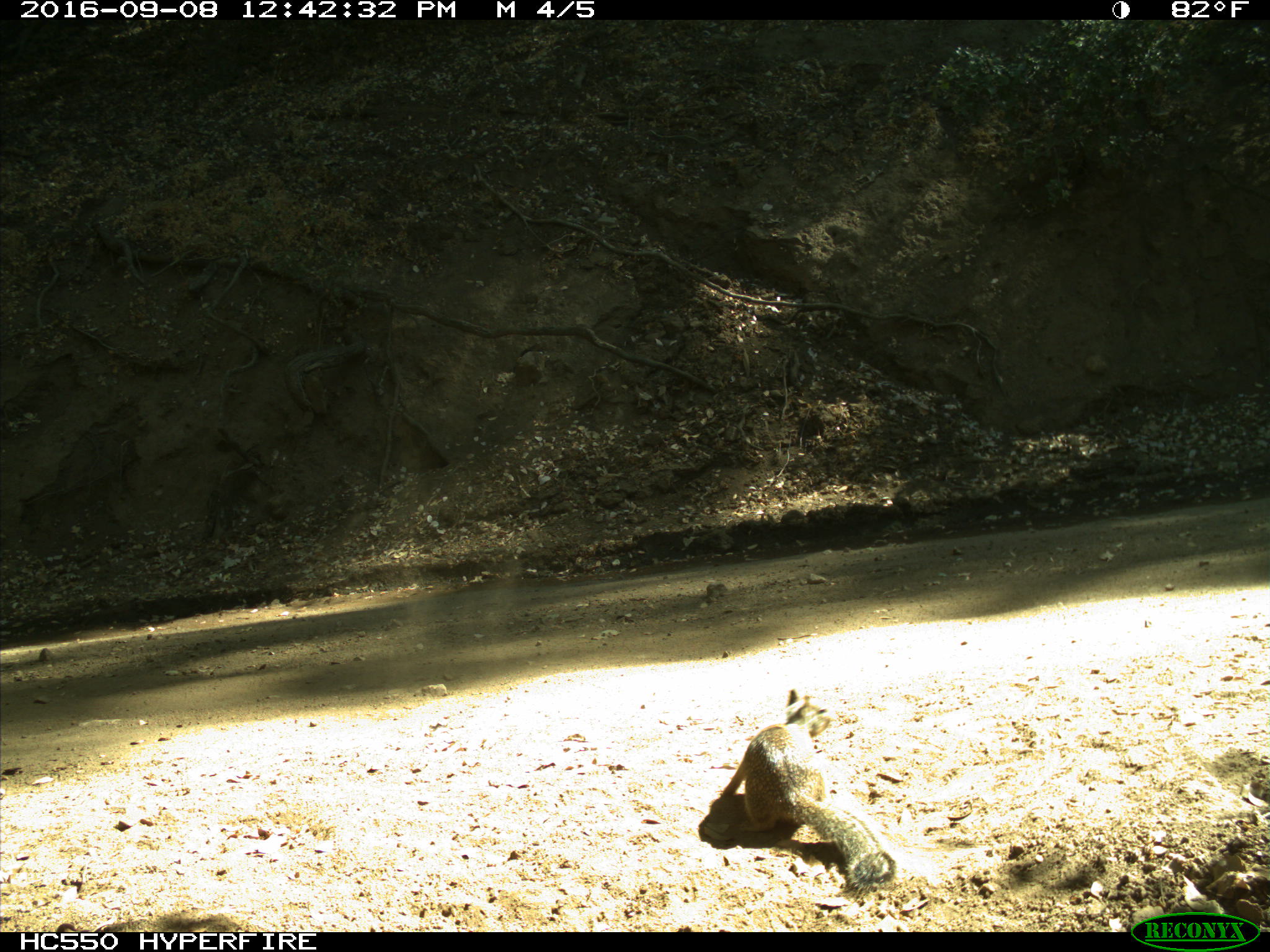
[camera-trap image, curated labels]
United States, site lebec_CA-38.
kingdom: Animalia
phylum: Chordata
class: Mammalia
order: Rodentia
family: Sciuridae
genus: Otospermophilus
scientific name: Otospermophilus beecheyi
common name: california ground squirrel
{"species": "Otospermophilus beecheyi (california ground squirrel)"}